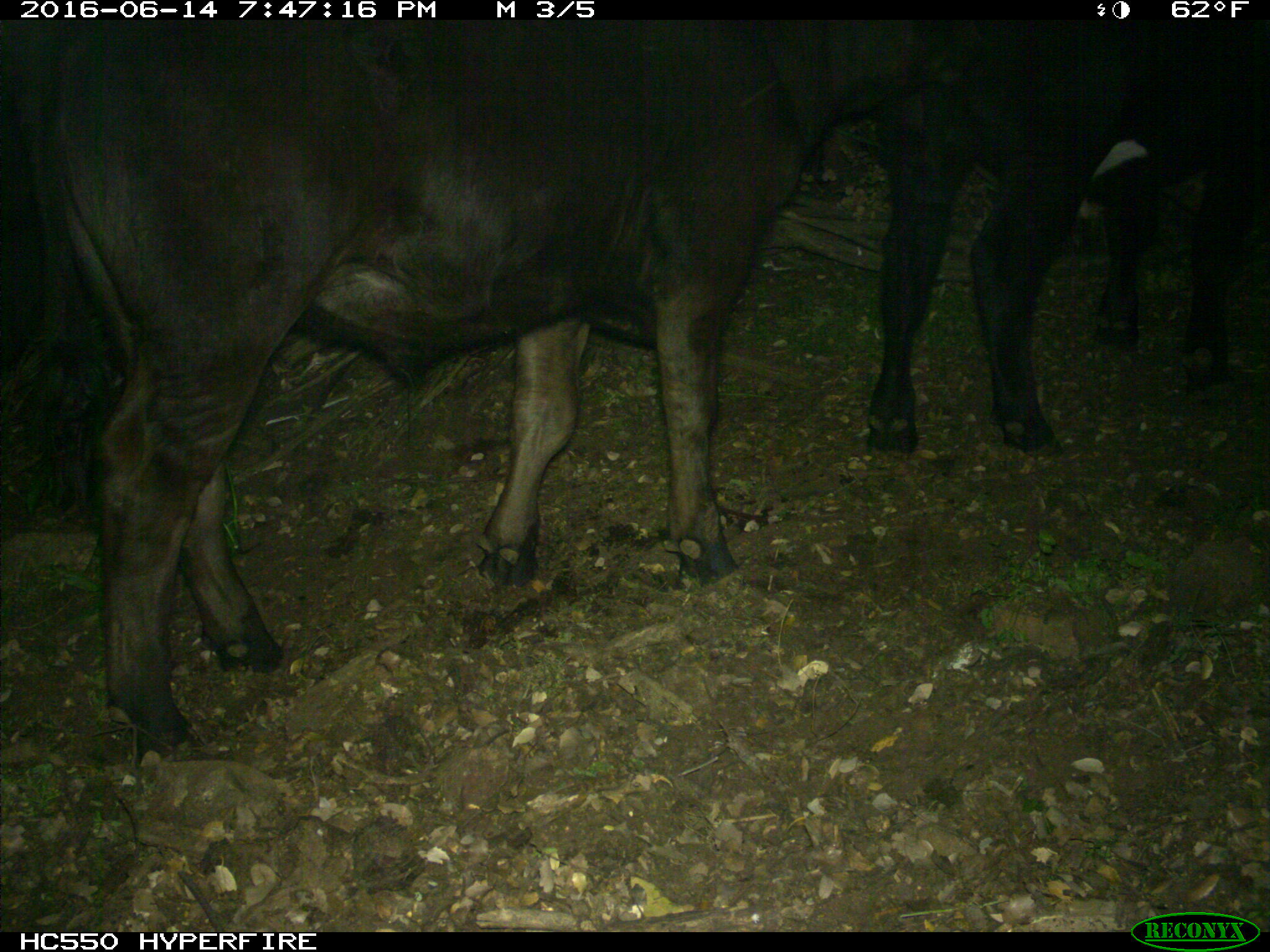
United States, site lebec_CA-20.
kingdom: Animalia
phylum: Chordata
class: Mammalia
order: Artiodactyla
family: Bovidae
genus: Bos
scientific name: Bos taurus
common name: domestic cow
Bos taurus (domestic cow).